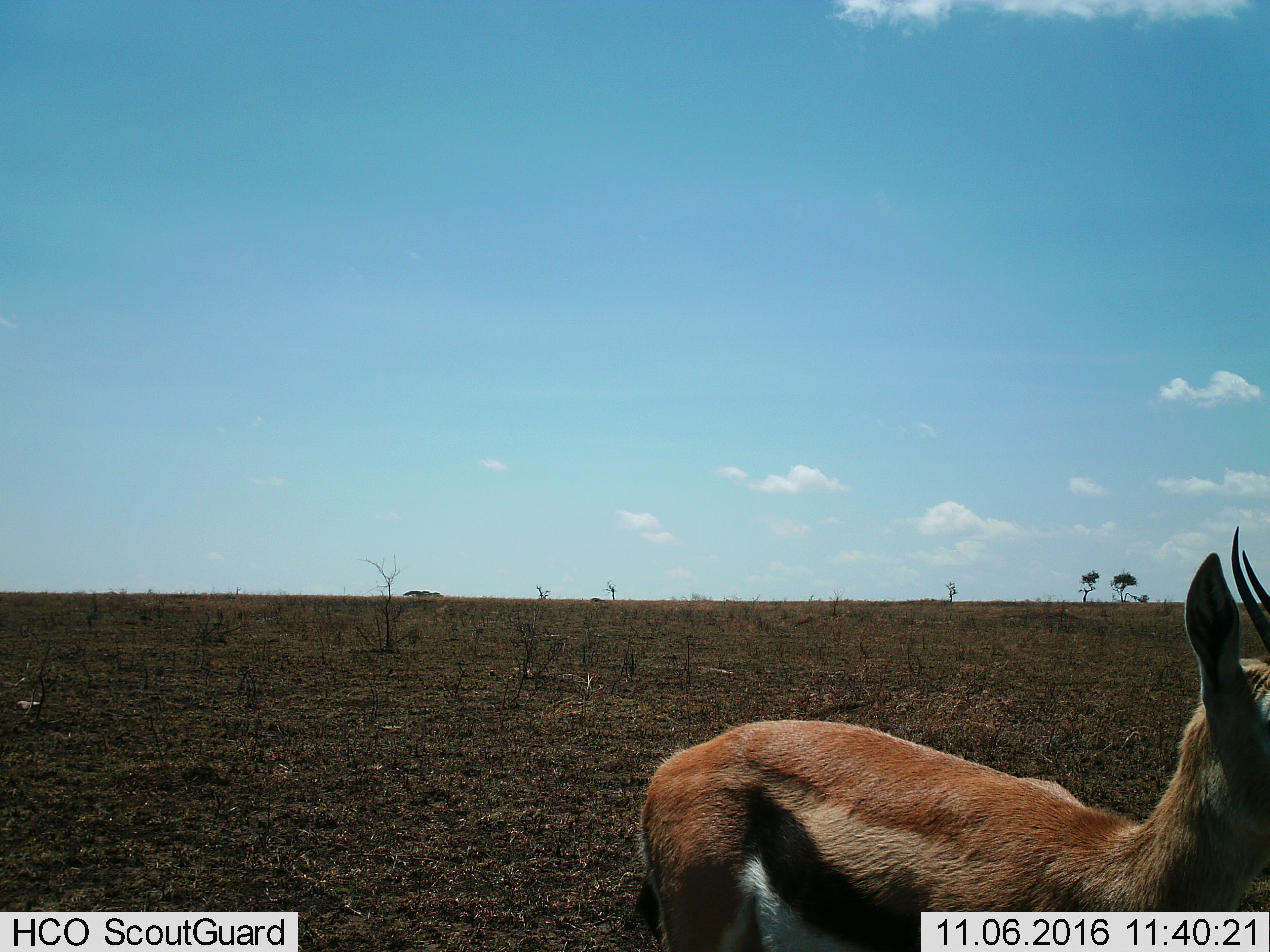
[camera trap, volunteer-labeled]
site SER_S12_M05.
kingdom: Animalia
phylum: Chordata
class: Mammalia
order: Artiodactyla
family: Bovidae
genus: Eudorcas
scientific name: Eudorcas thomsonii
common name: thomson's gazelle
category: gazellethomsons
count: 1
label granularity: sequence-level